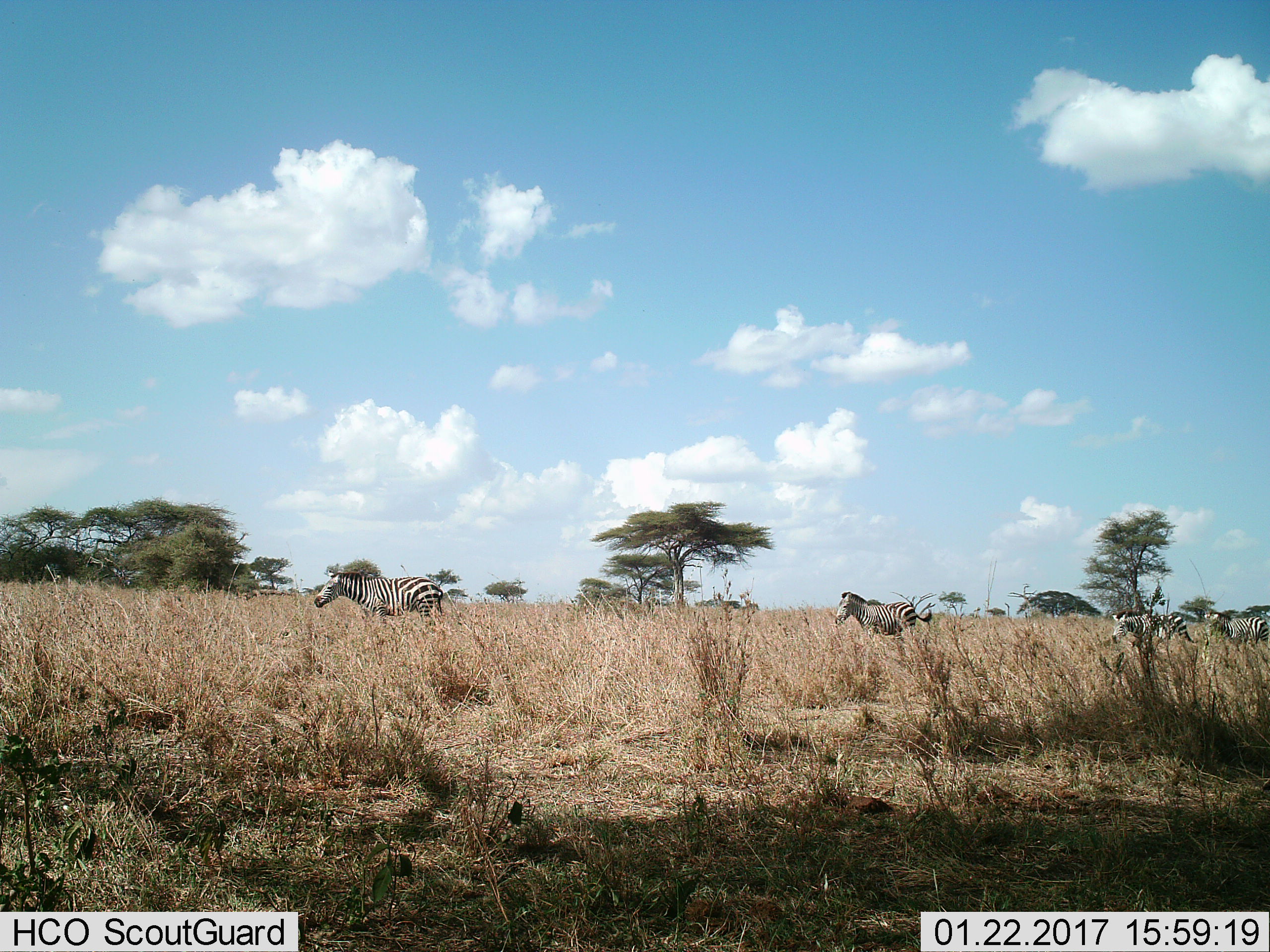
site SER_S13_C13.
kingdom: Animalia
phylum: Chordata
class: Mammalia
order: Perissodactyla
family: Equidae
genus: Equus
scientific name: Equus quagga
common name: plains zebra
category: zebraplains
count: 4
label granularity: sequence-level